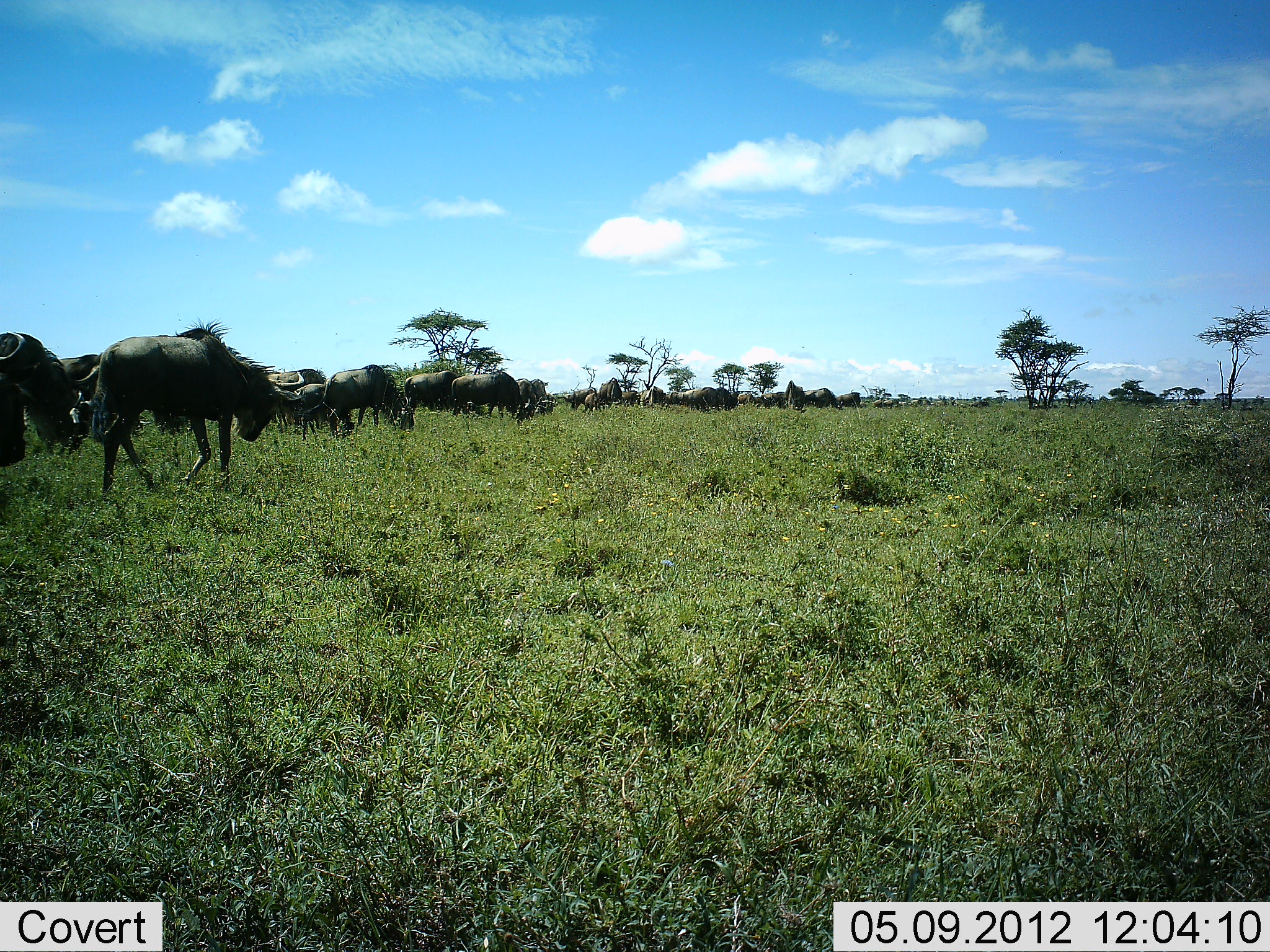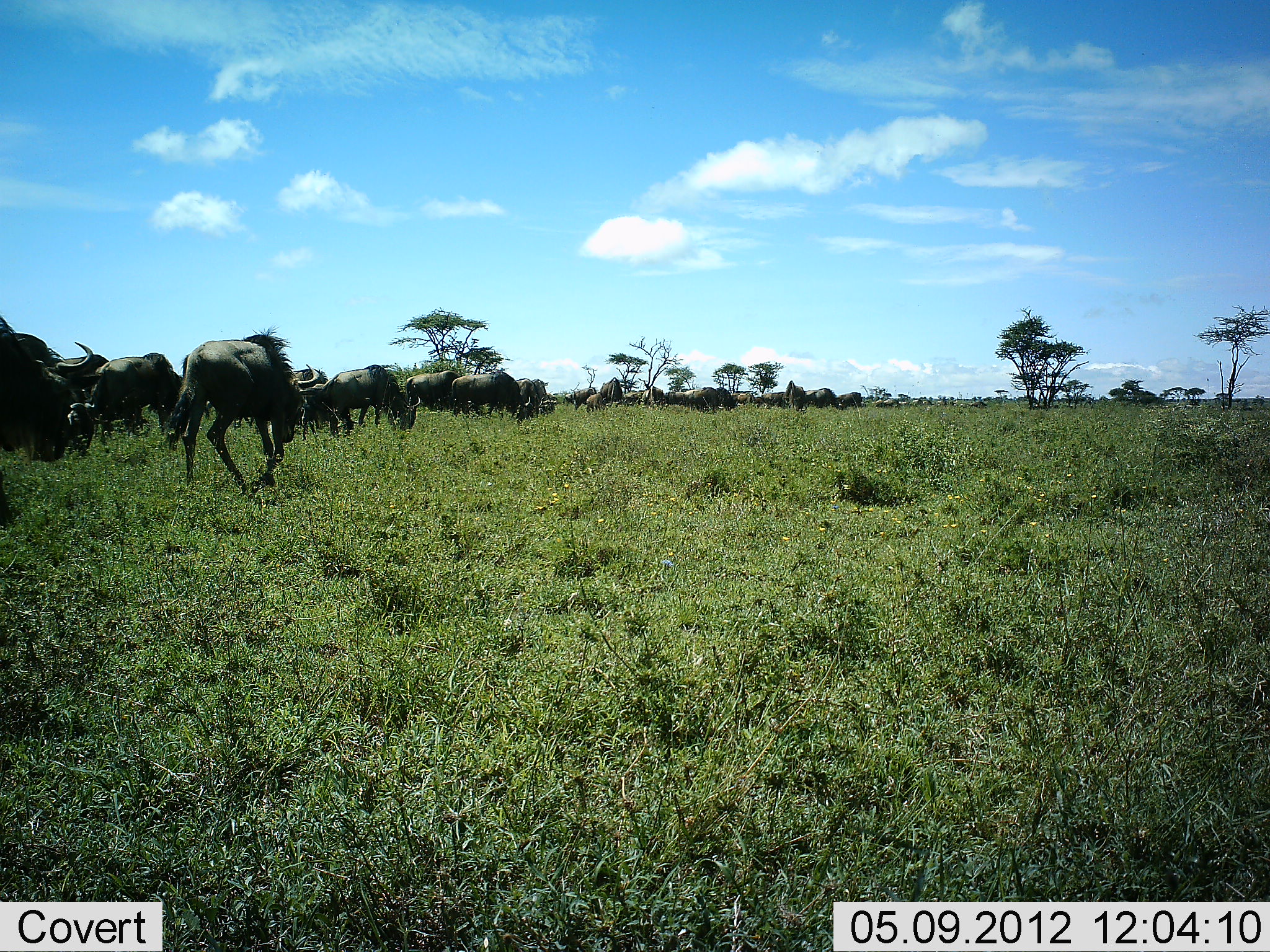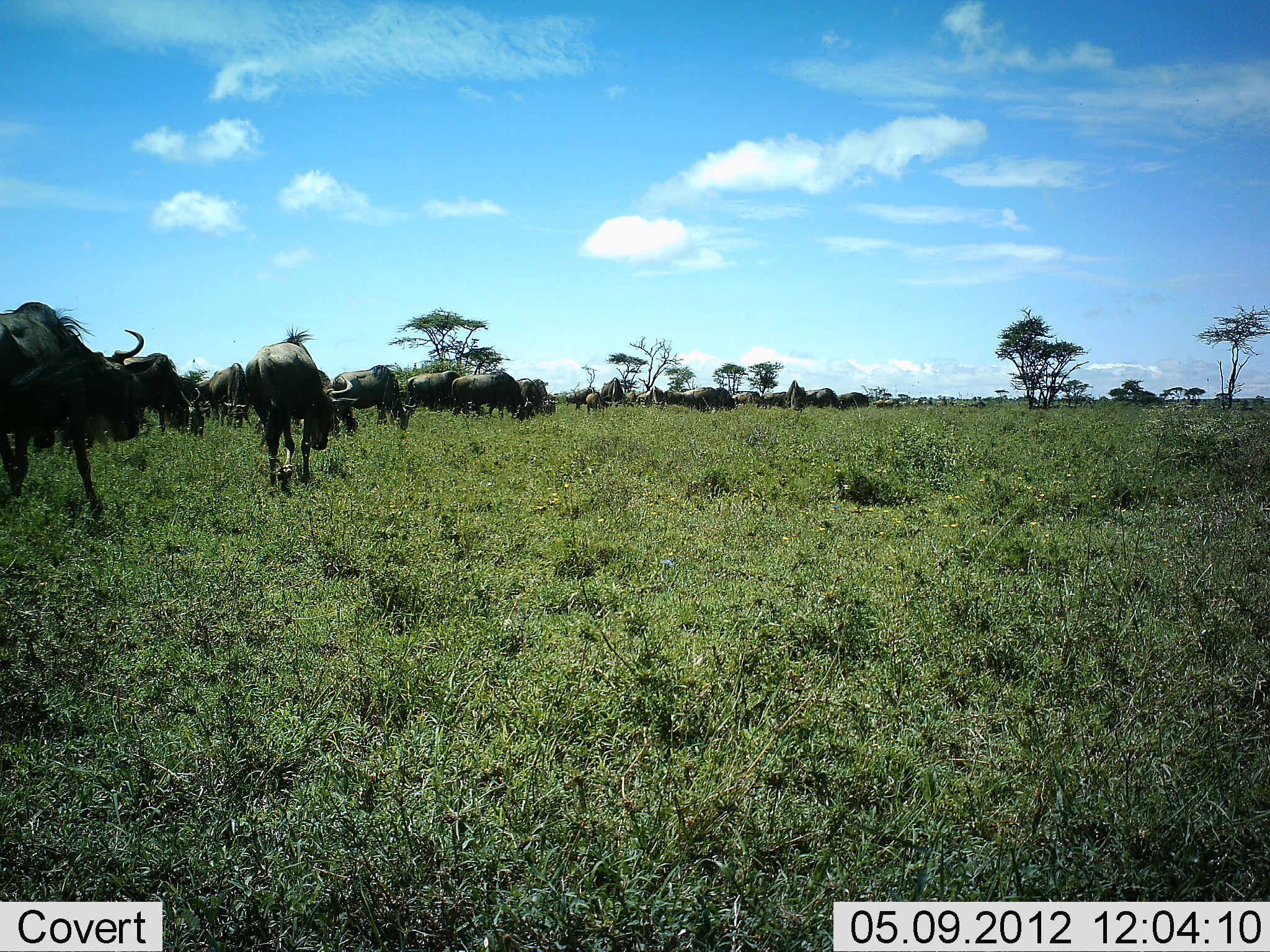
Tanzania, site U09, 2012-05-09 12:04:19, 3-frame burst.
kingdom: Animalia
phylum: Chordata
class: Mammalia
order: Artiodactyla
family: Bovidae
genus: Connochaetes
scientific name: Connochaetes taurinus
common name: blue wildebeest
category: wildebeest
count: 11-50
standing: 40%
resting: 0%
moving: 100%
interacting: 0%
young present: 0%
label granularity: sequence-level